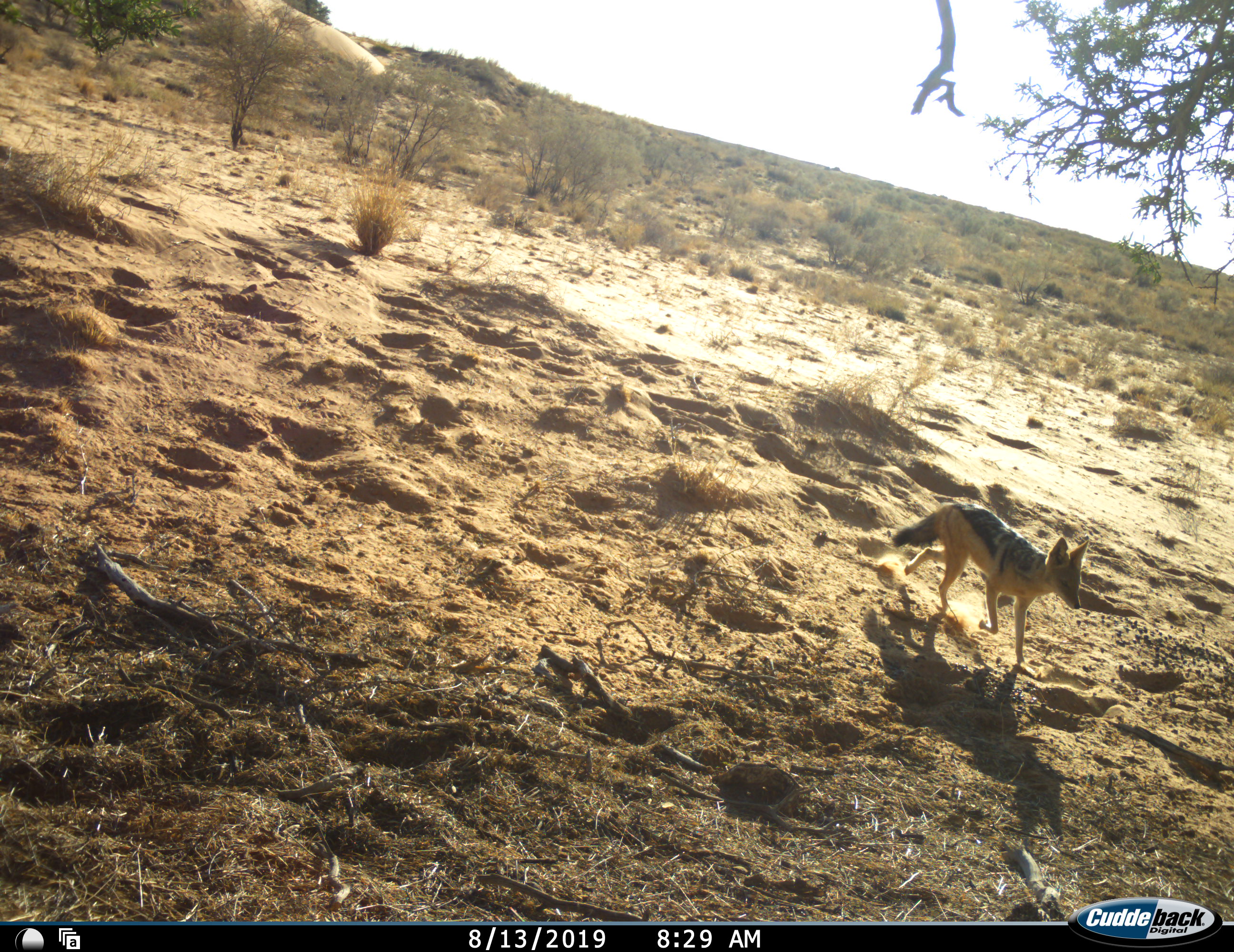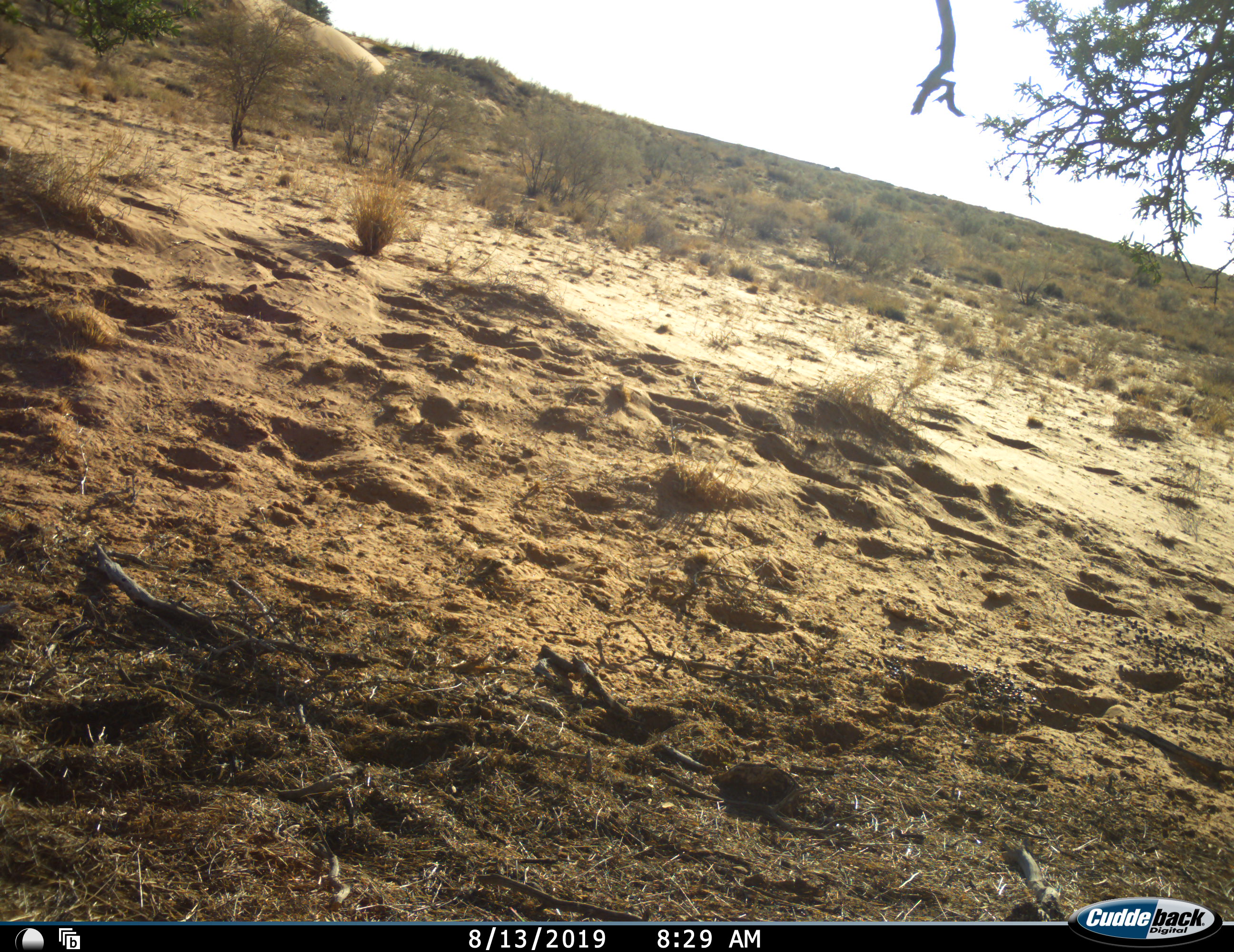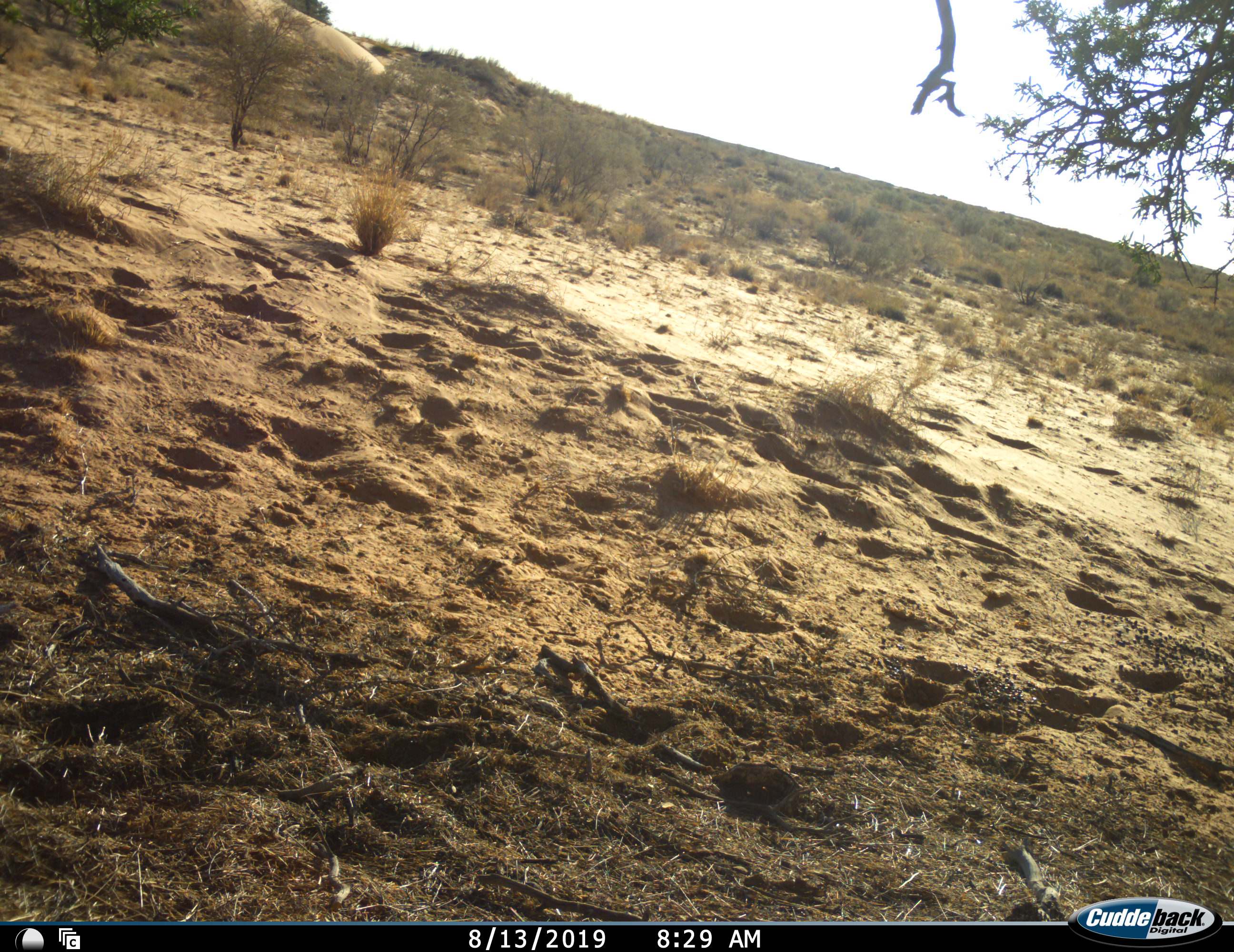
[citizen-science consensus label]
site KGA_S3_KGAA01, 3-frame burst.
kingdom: Animalia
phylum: Chordata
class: Mammalia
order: Carnivora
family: Canidae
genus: Lupulella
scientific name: Lupulella mesomelas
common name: black-backed jackal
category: jackalblackbacked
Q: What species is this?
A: Jackalblackbacked (black-backed jackal) (Lupulella mesomelas).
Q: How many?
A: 1.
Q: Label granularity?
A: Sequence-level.